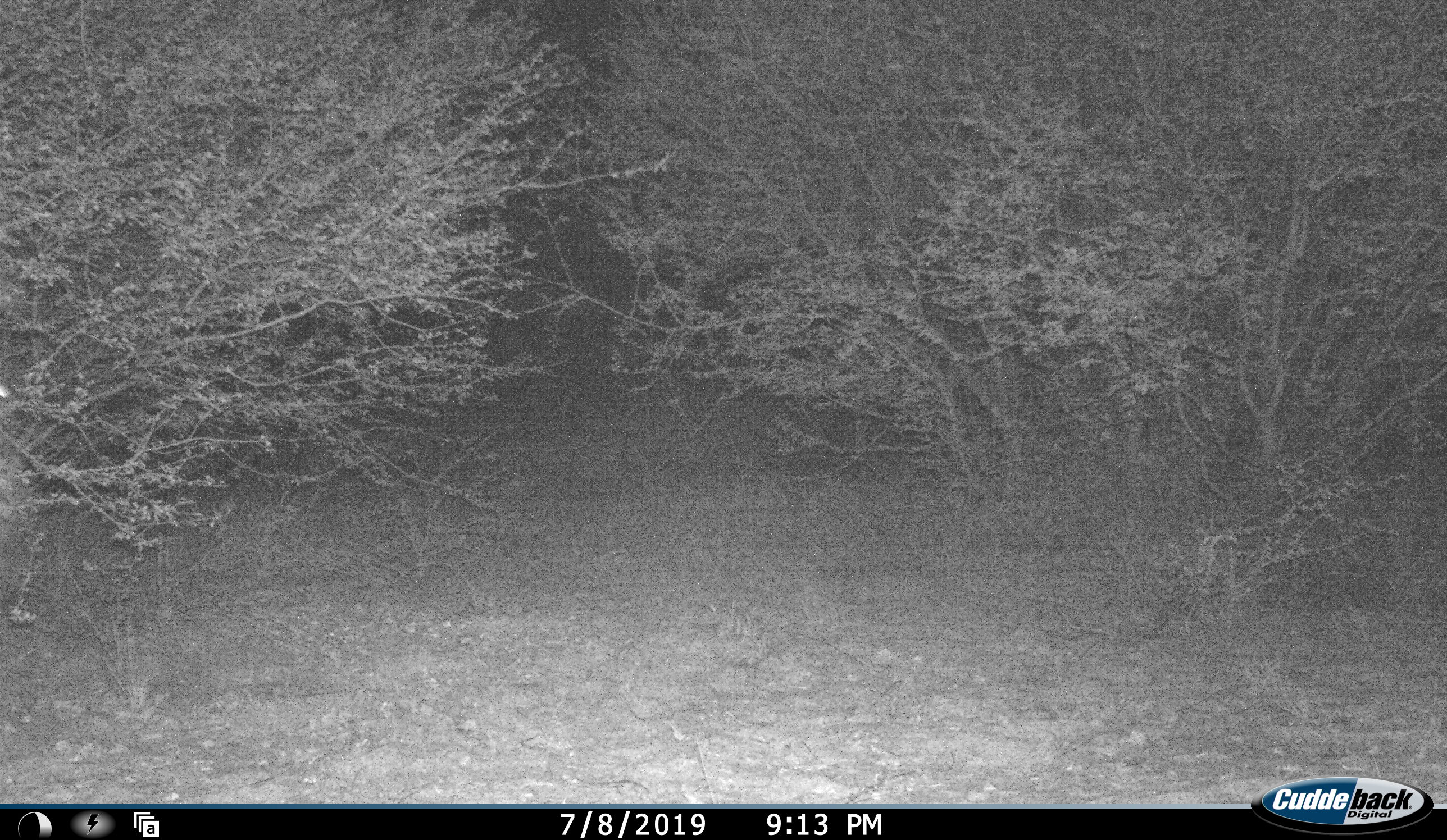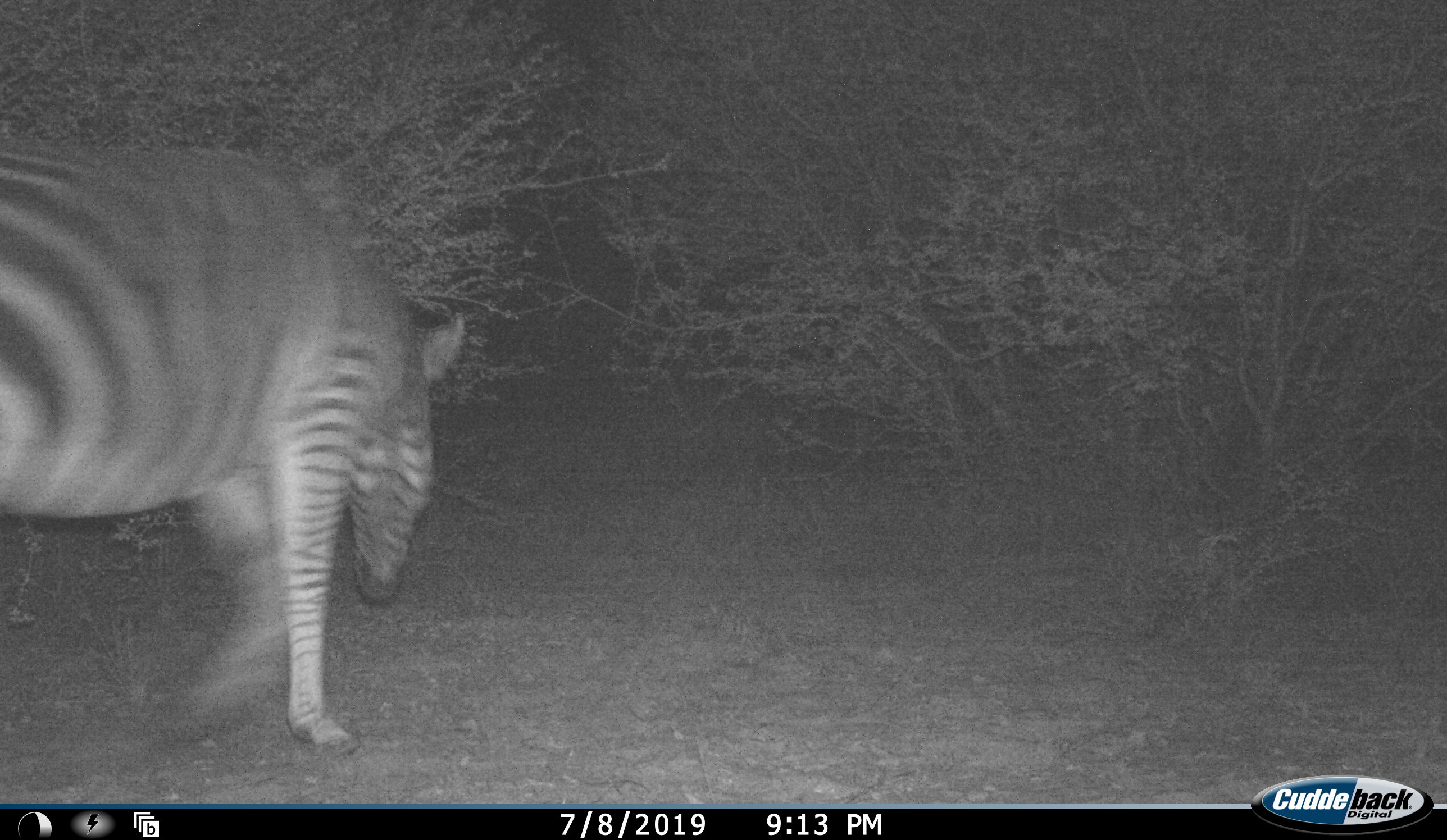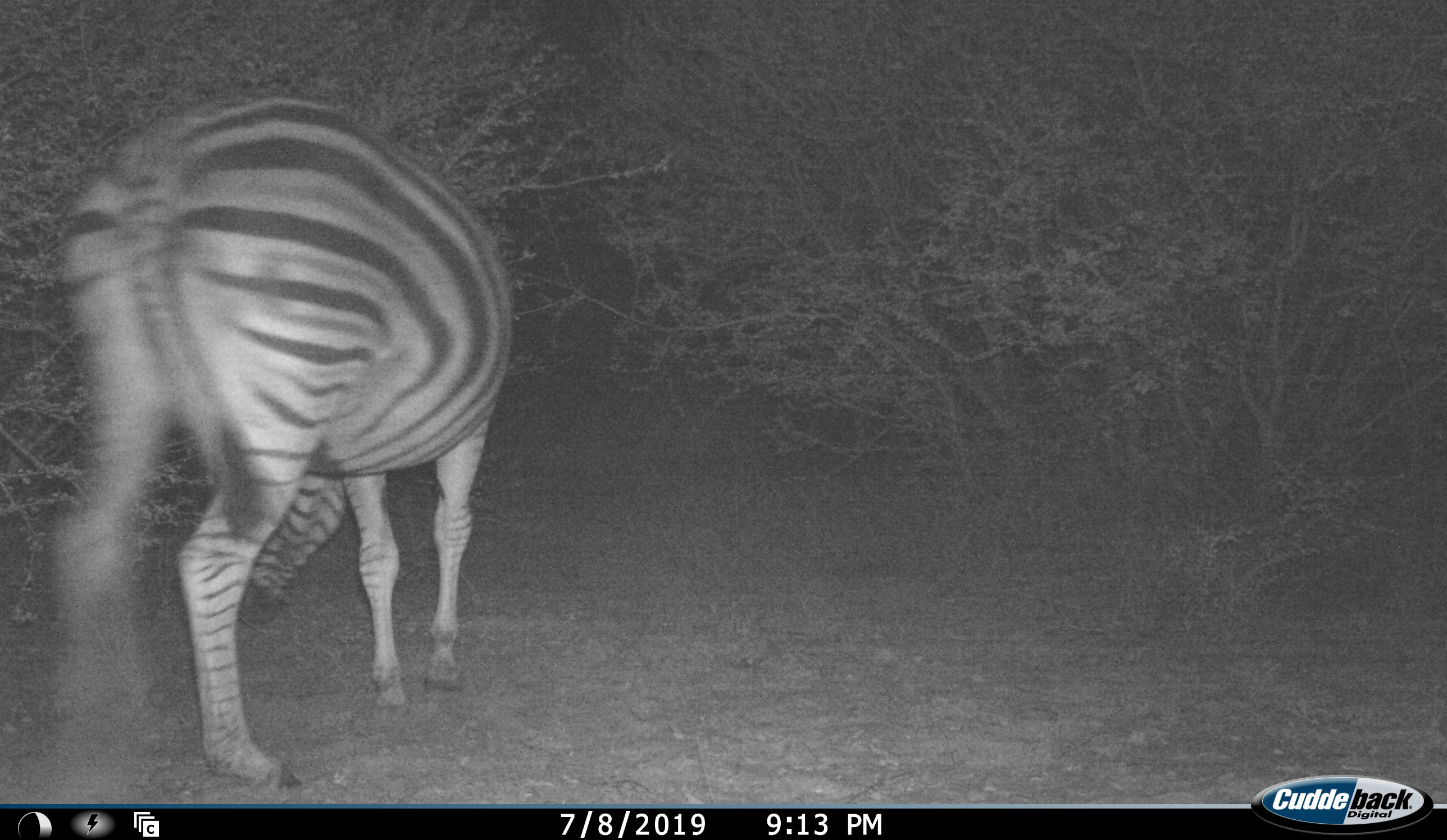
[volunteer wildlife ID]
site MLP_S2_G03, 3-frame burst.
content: unidentified animal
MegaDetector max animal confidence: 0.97